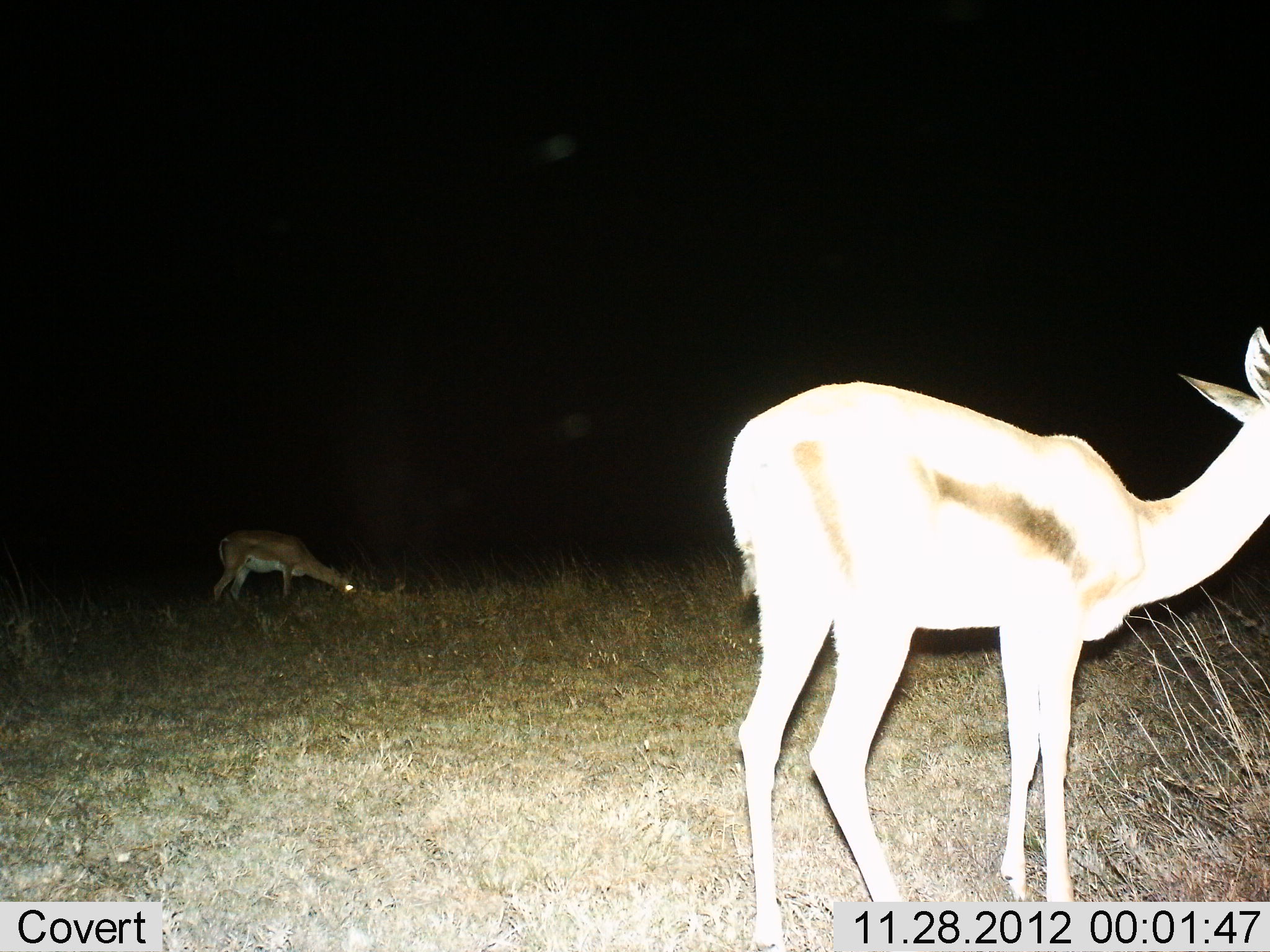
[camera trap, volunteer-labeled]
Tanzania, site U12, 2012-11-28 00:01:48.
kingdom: Animalia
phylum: Chordata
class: Mammalia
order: Artiodactyla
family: Bovidae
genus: Nanger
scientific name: Nanger granti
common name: grant's gazelle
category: gazellegrants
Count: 2.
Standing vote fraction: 69%.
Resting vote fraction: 0%.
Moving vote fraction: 0%.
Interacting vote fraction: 0%.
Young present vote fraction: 15%.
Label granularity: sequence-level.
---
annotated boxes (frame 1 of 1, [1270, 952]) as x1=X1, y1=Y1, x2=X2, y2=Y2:
animal: x1=722, y1=324, x2=1270, y2=952; x1=213, y1=529, x2=357, y2=608